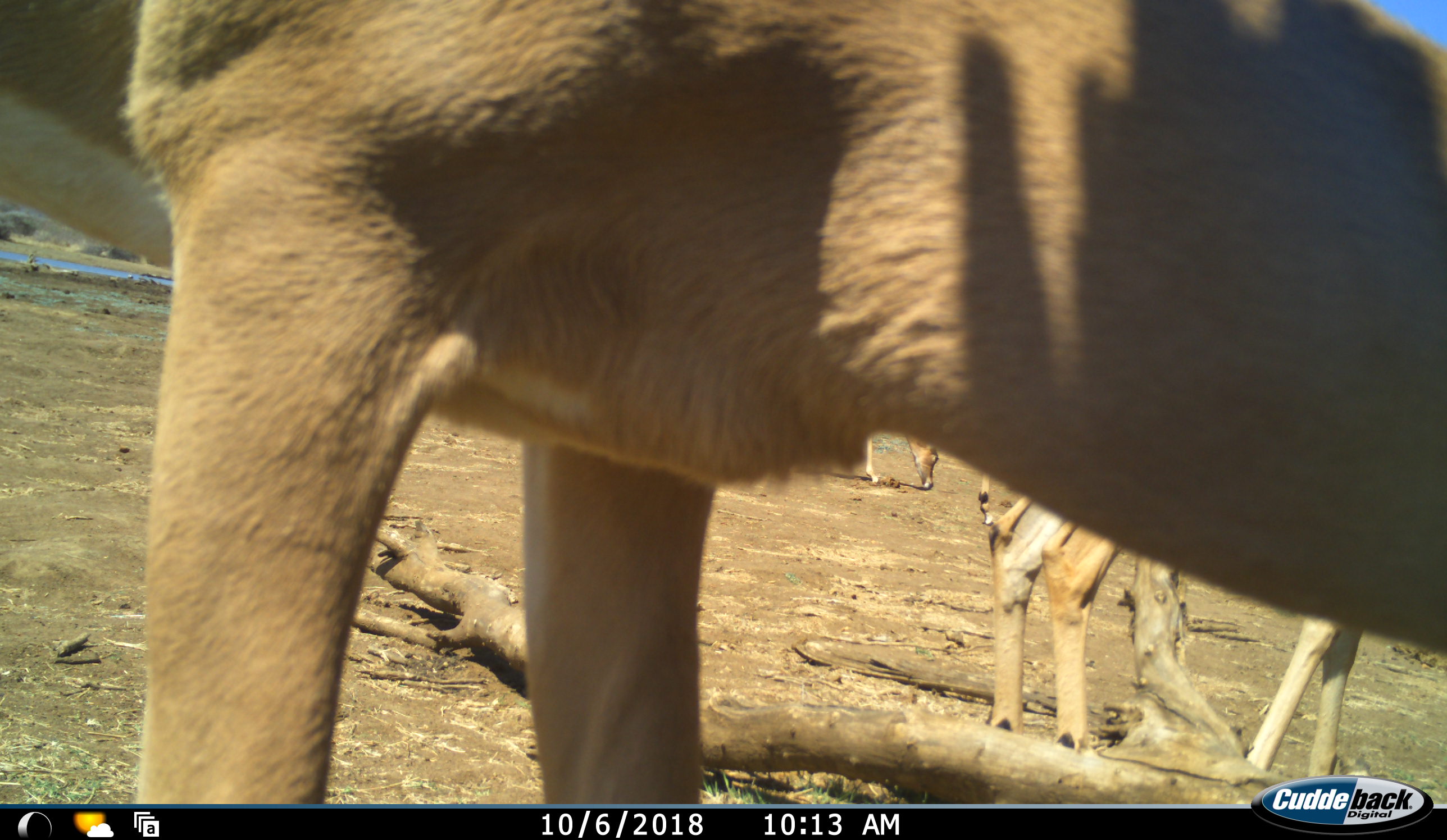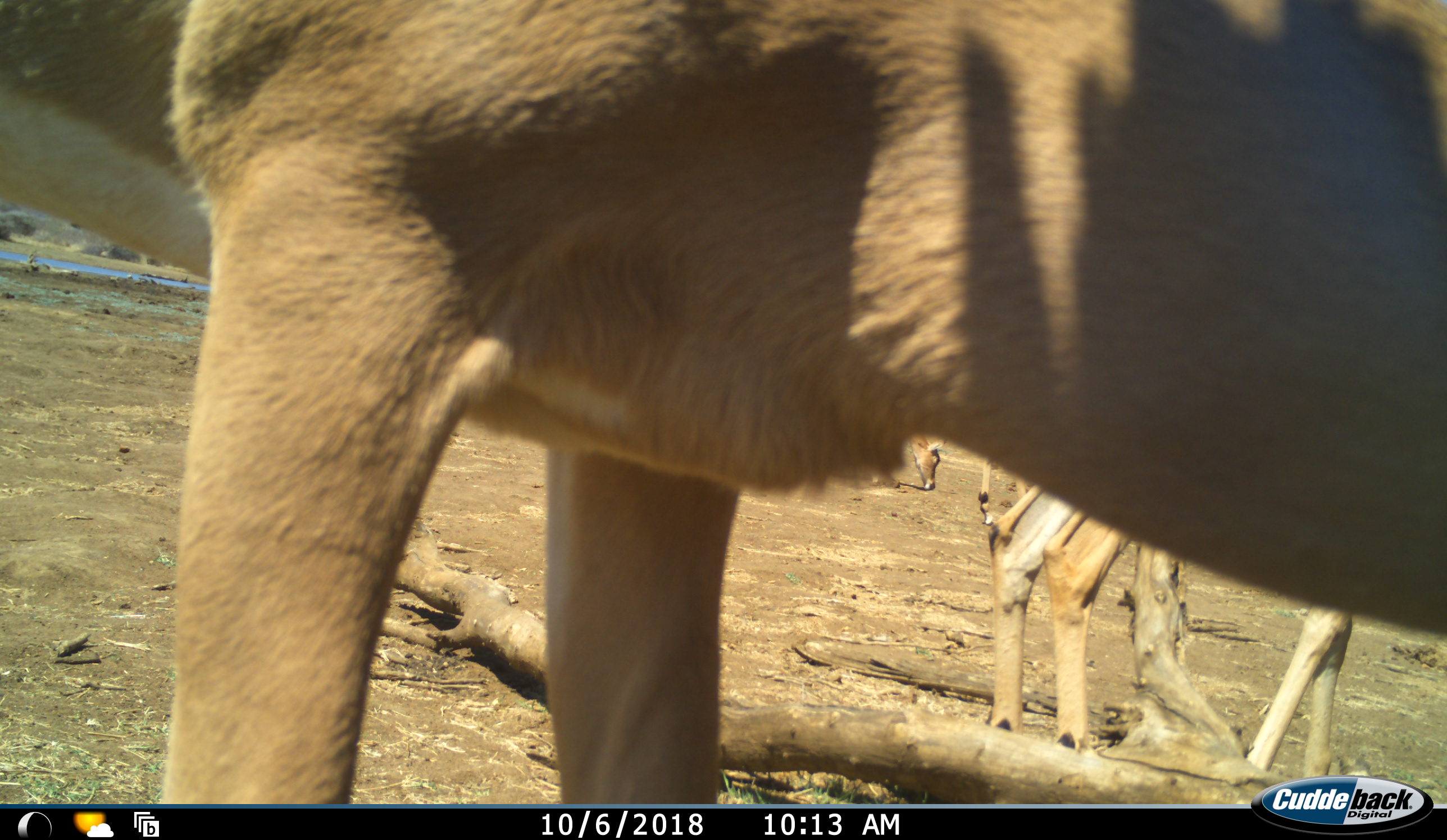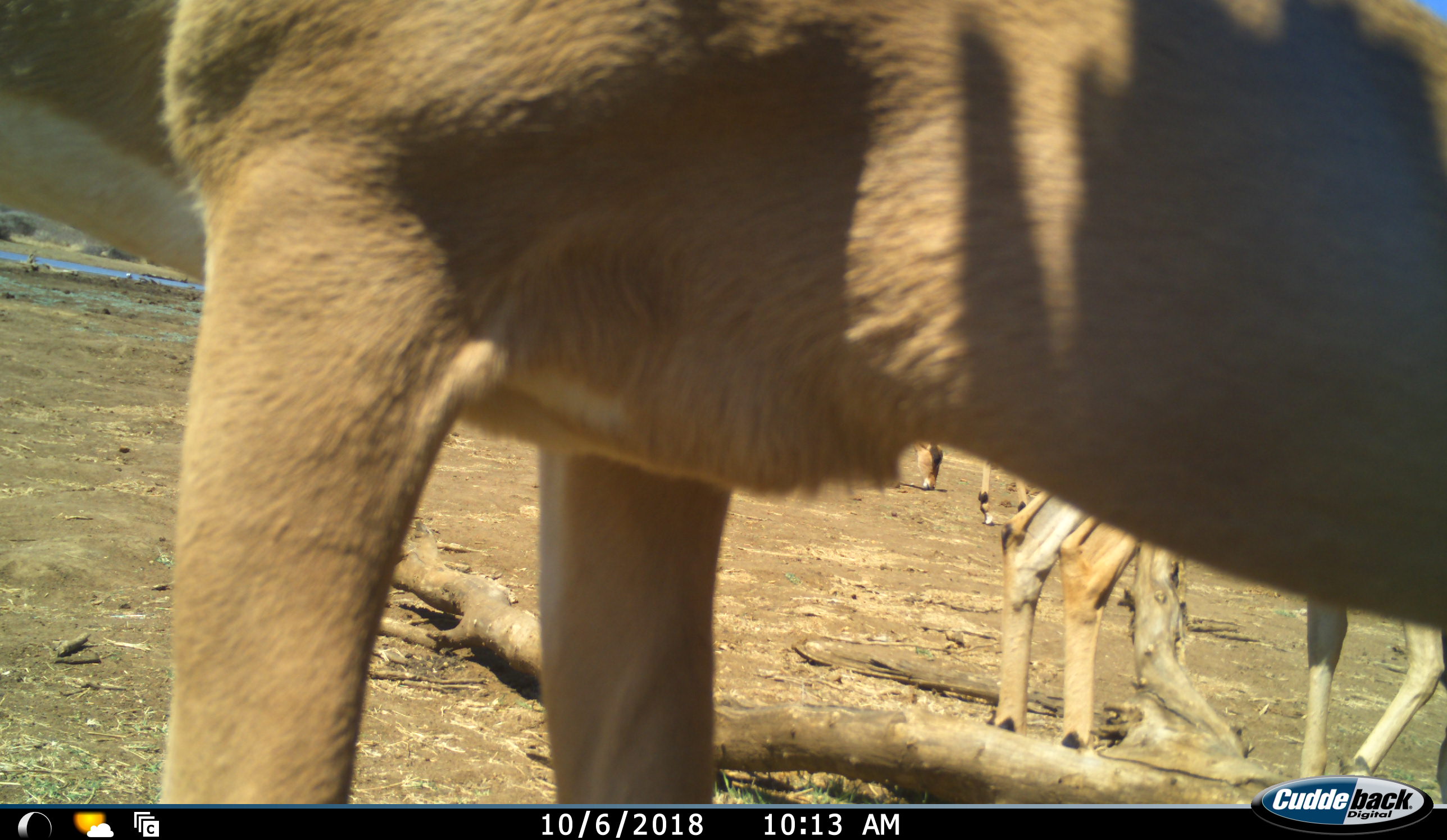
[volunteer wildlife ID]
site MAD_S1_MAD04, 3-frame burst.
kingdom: Animalia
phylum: Chordata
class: Mammalia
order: Artiodactyla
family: Bovidae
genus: Aepyceros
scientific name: Aepyceros melampus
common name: impala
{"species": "impala (Aepyceros melampus)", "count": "4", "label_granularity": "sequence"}